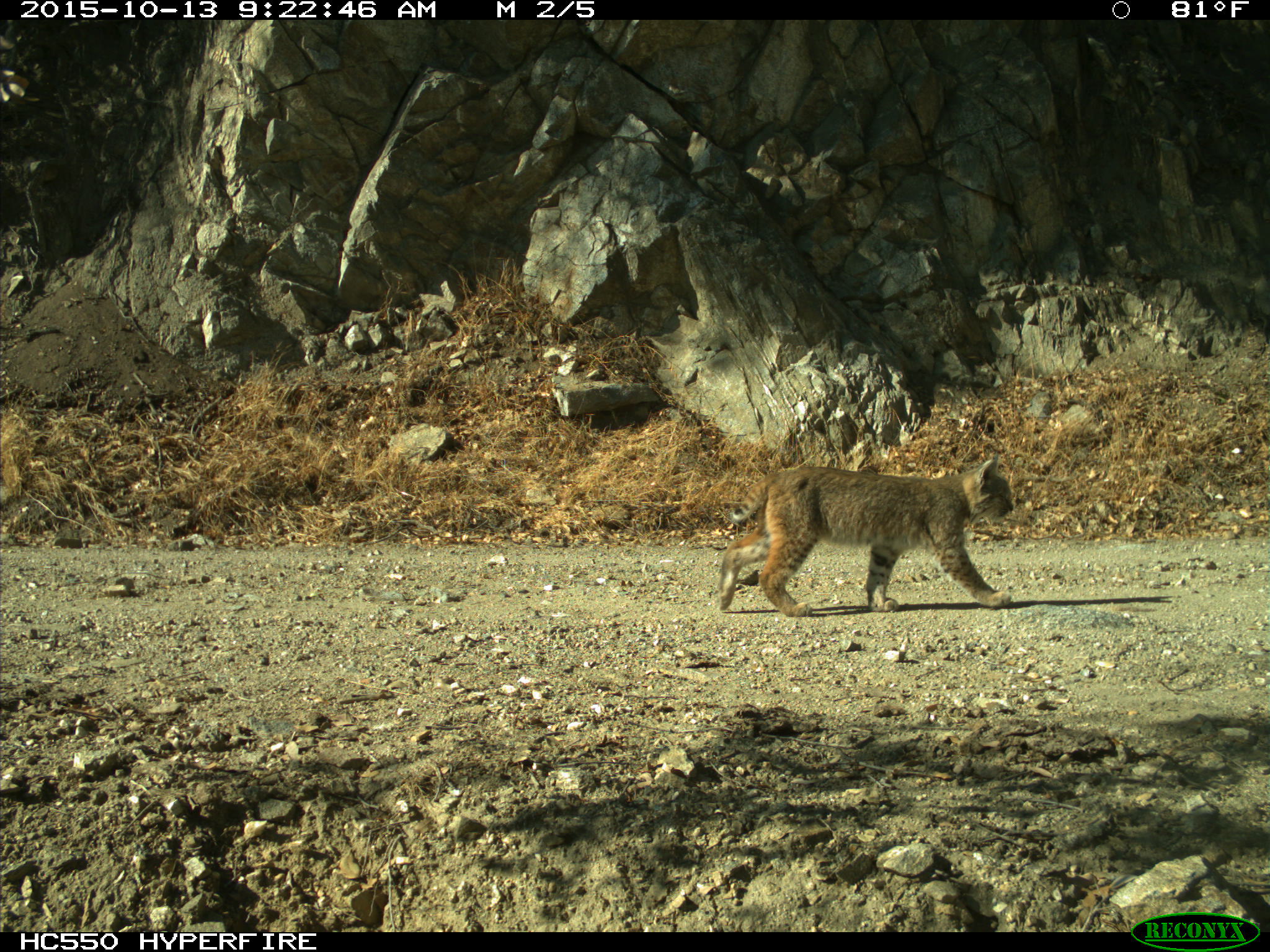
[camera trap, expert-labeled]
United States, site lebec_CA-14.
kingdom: Animalia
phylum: Chordata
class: Mammalia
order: Carnivora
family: Felidae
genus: Lynx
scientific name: Lynx rufus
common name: bobcat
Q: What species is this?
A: Lynx rufus (bobcat).